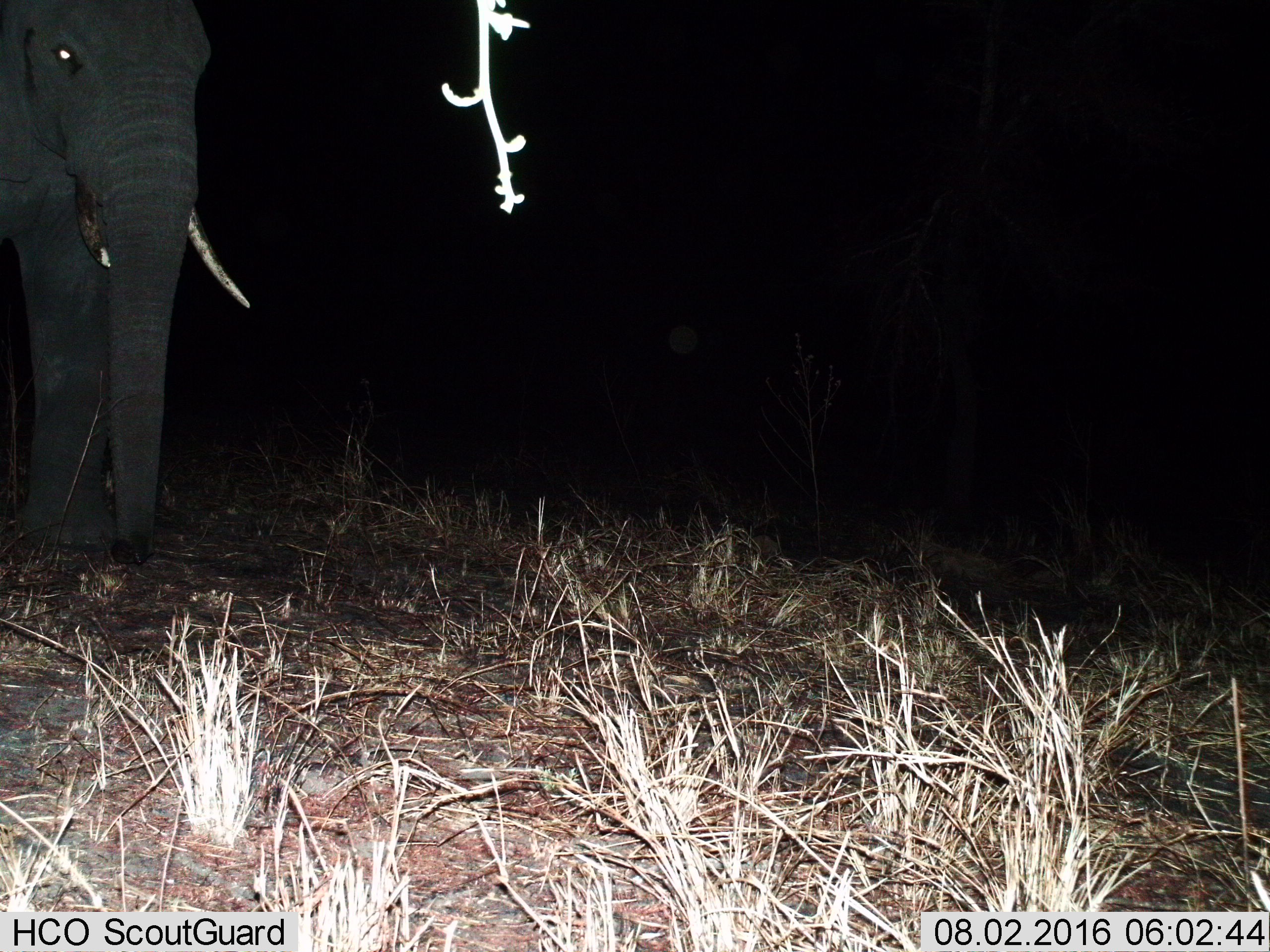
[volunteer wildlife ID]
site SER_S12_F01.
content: unidentified animal